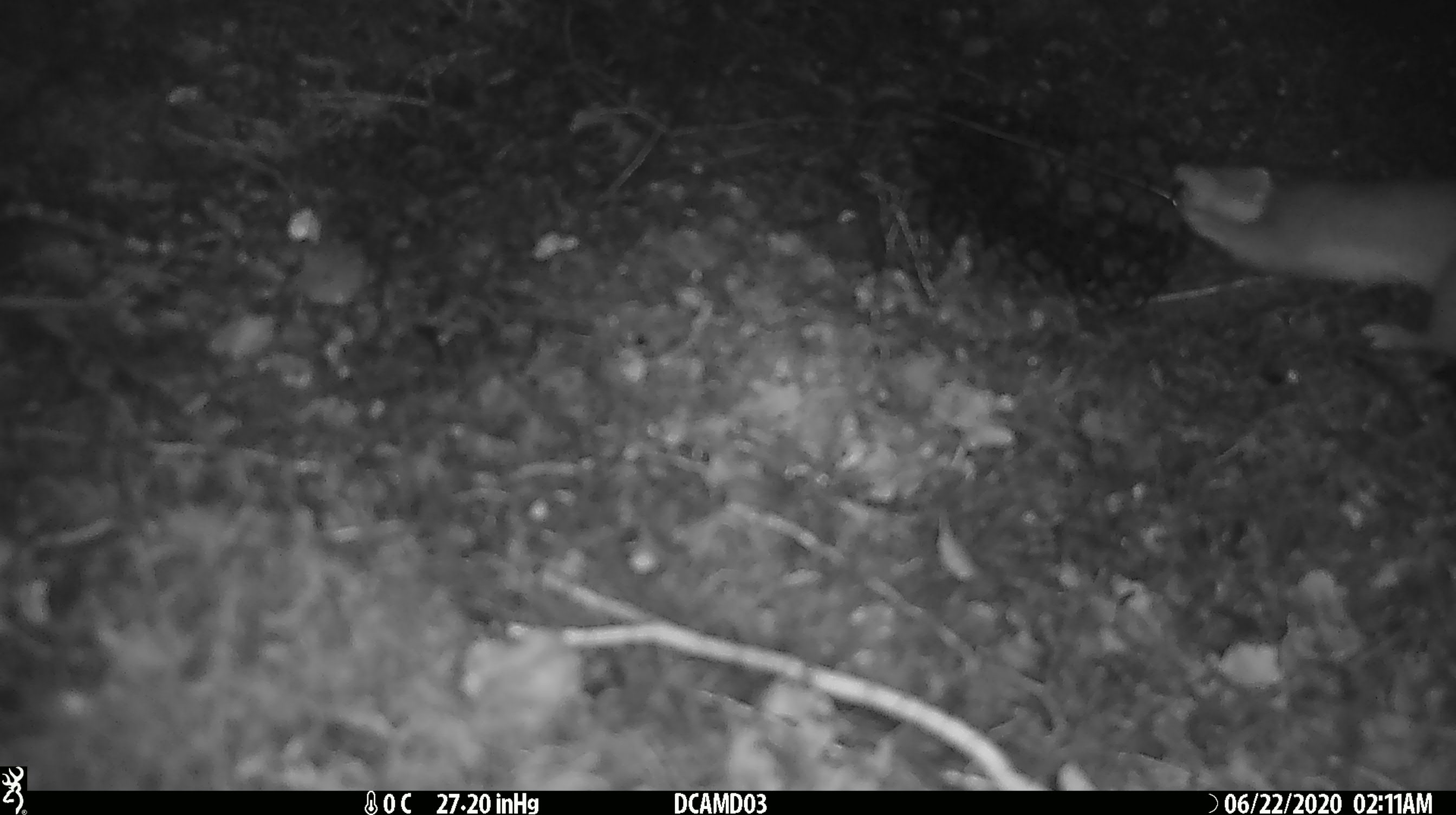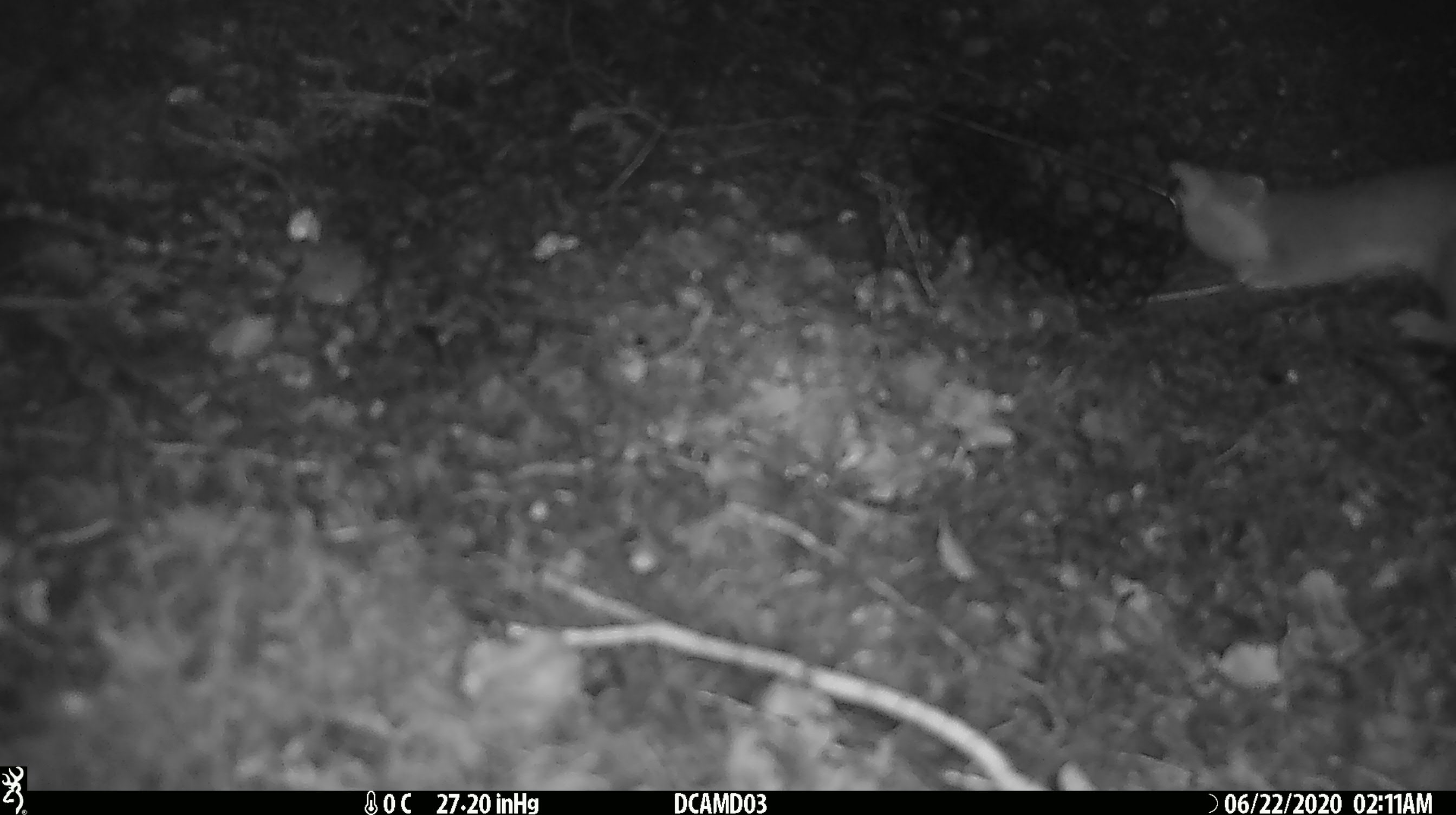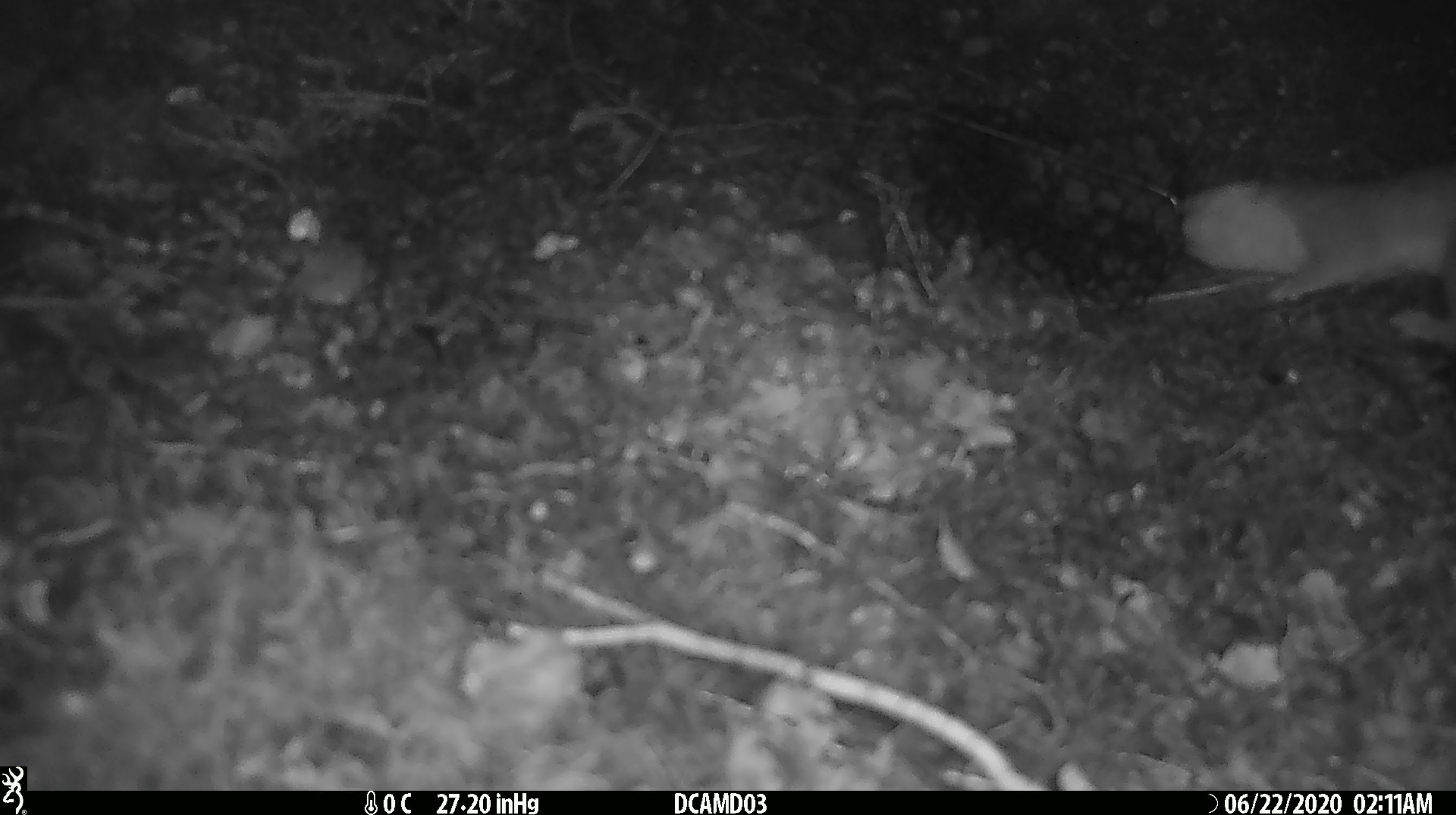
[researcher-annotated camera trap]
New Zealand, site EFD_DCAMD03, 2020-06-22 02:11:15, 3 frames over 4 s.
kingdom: Animalia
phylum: Chordata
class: Mammalia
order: Carnivora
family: Mustelidae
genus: Mustela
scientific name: Mustela erminea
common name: stoat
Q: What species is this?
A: Stoat (Mustela erminea).